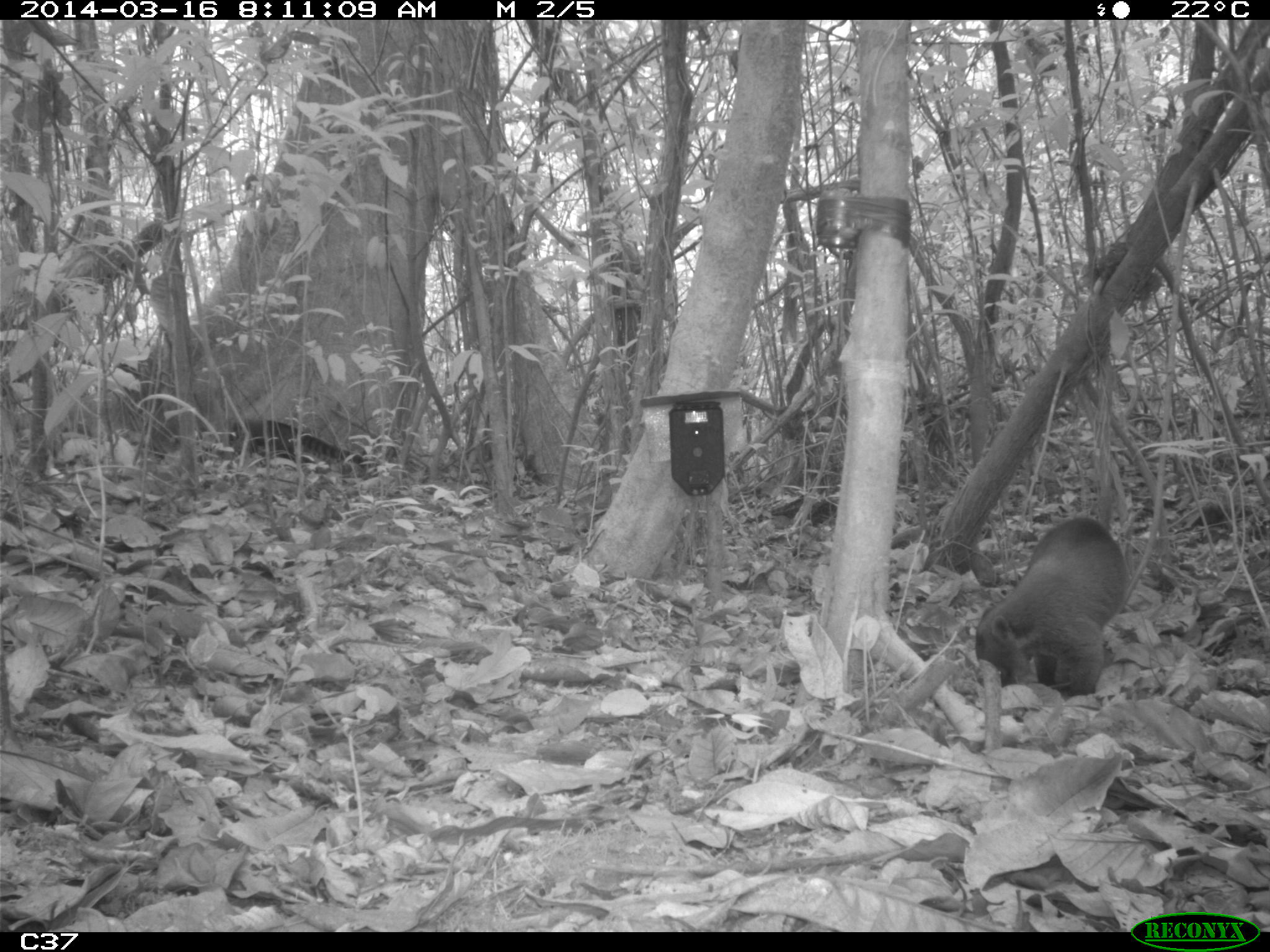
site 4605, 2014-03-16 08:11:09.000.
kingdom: Animalia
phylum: Chordata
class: Mammalia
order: Carnivora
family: Procyonidae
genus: Nasua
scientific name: Nasua nasua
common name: south american coati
Nasua nasua (south american coati), count 6.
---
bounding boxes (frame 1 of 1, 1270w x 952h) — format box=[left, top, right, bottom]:
nasua nasua: box=[972, 514, 1131, 701]; box=[229, 420, 365, 468]